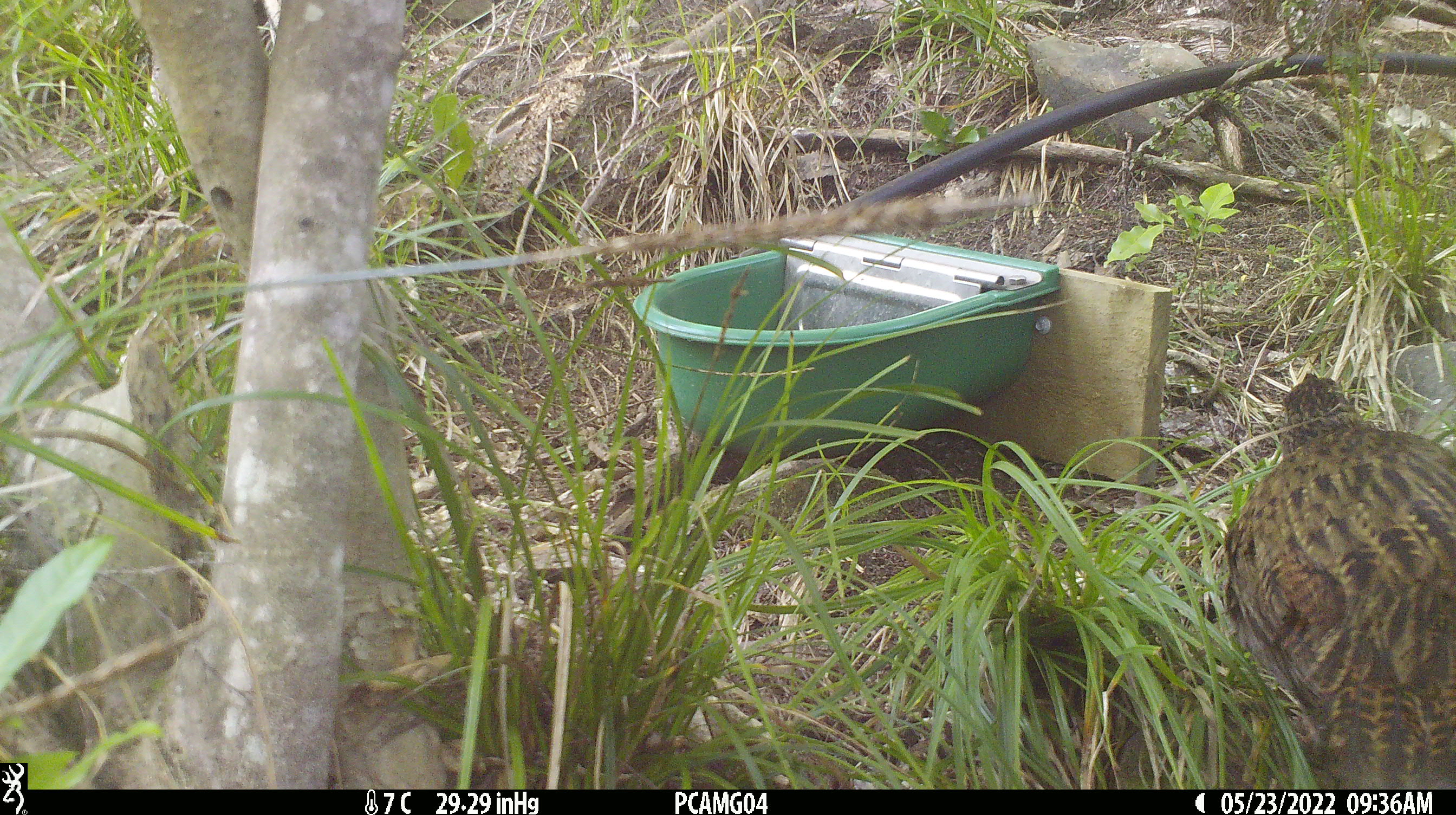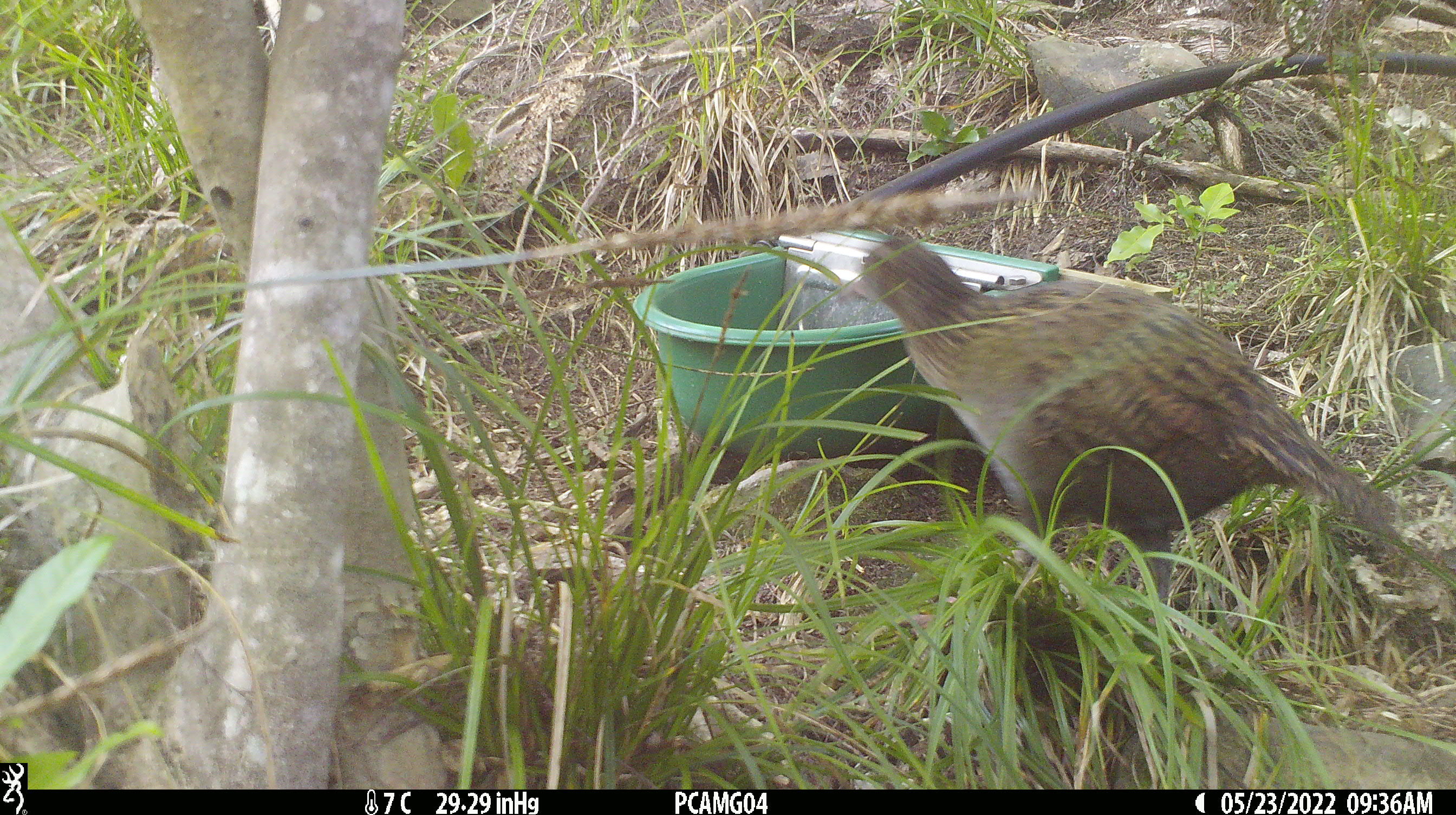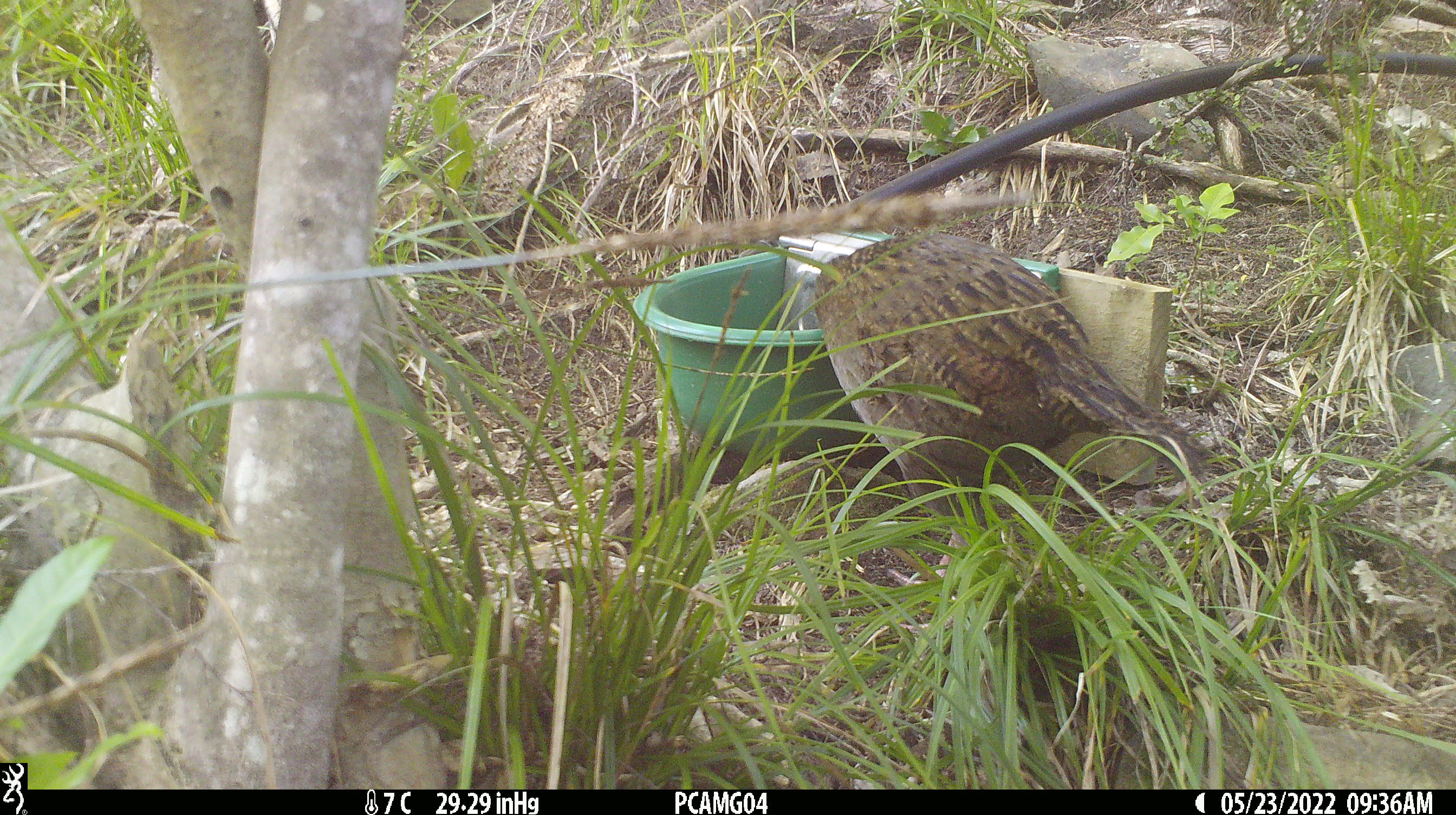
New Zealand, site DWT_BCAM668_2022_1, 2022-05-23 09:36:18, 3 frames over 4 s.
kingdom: Animalia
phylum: Chordata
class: Aves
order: Gruiformes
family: Rallidae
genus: Gallirallus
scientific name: Gallirallus australis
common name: weka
Weka (Gallirallus australis).